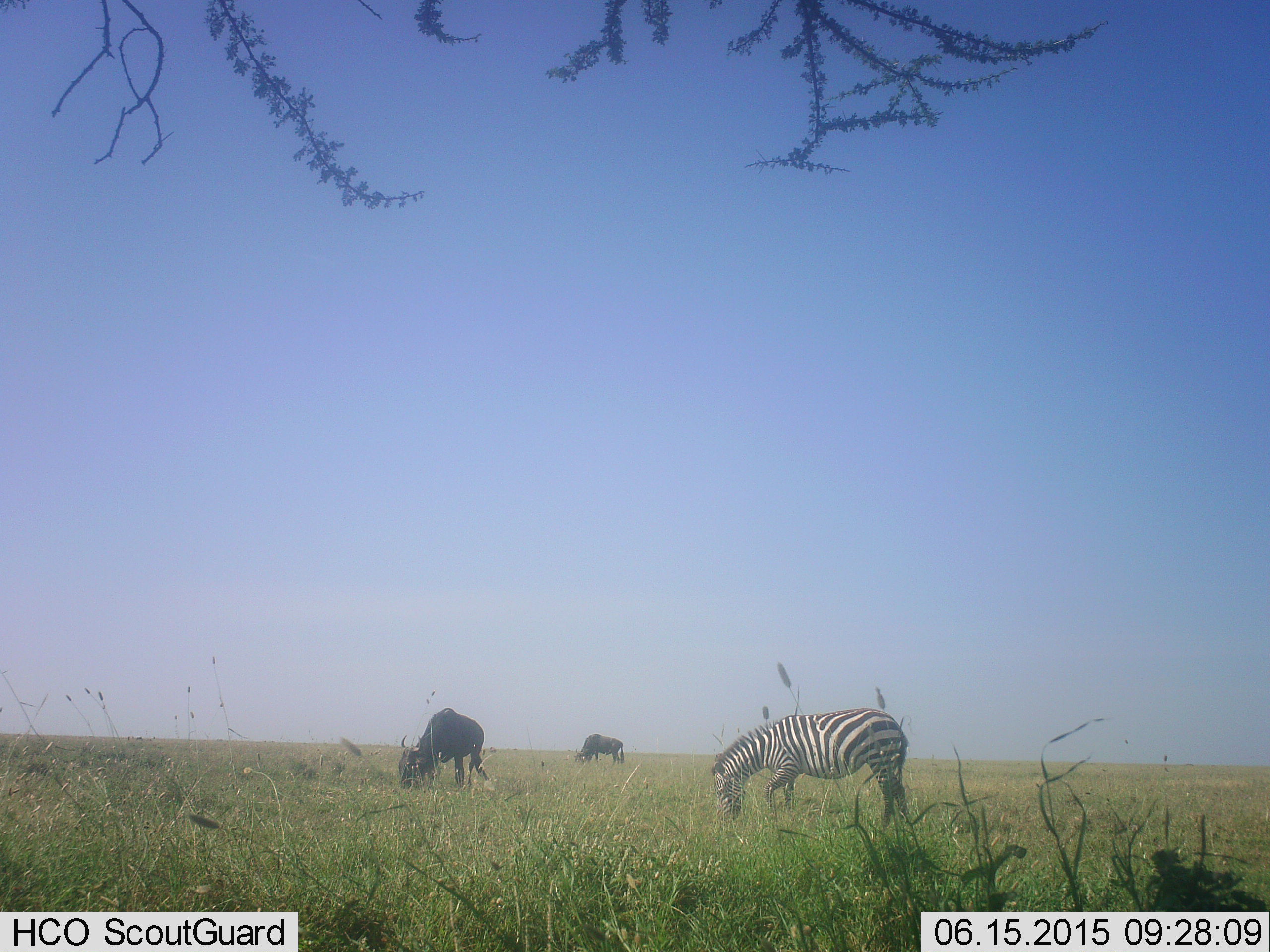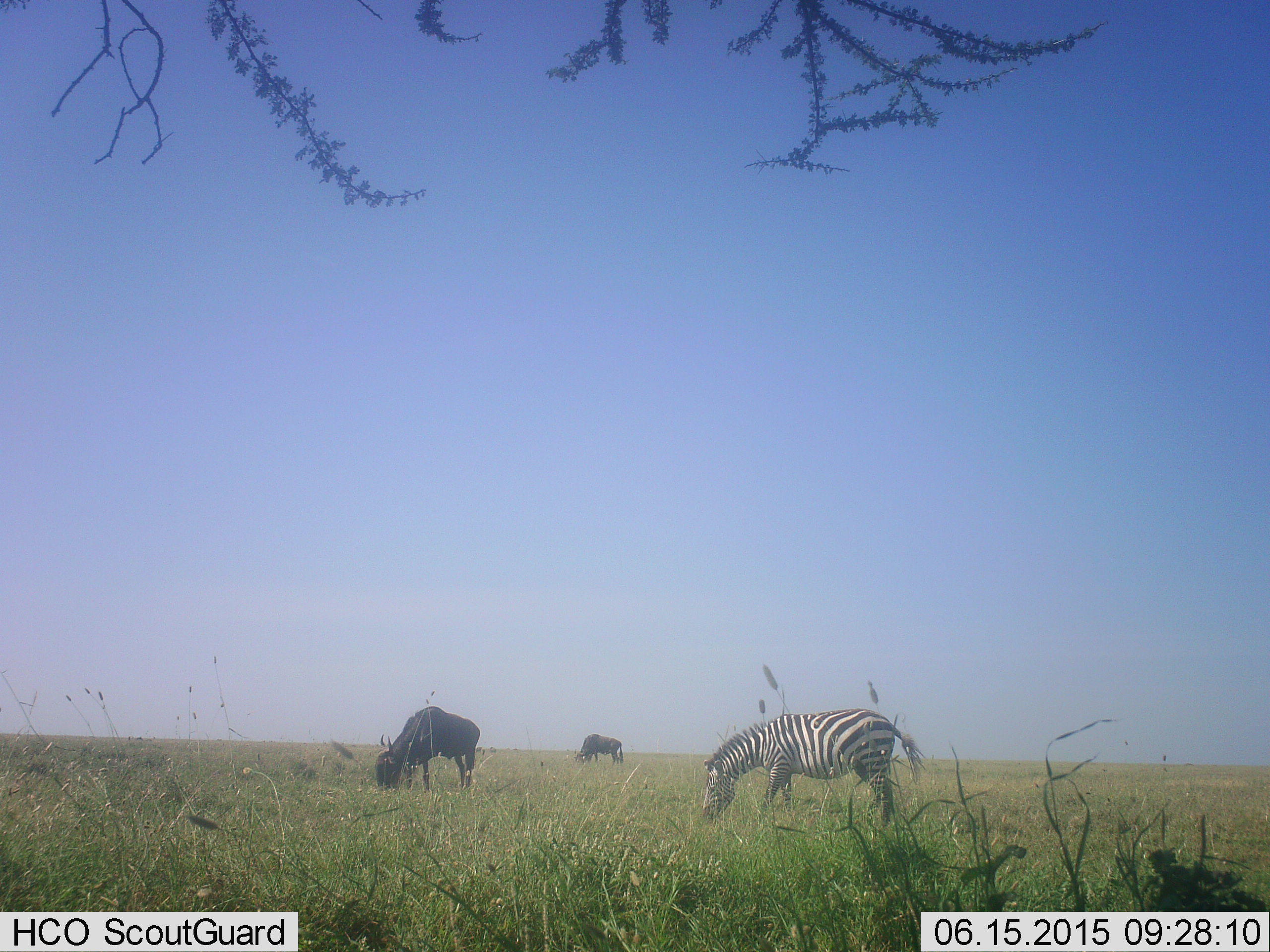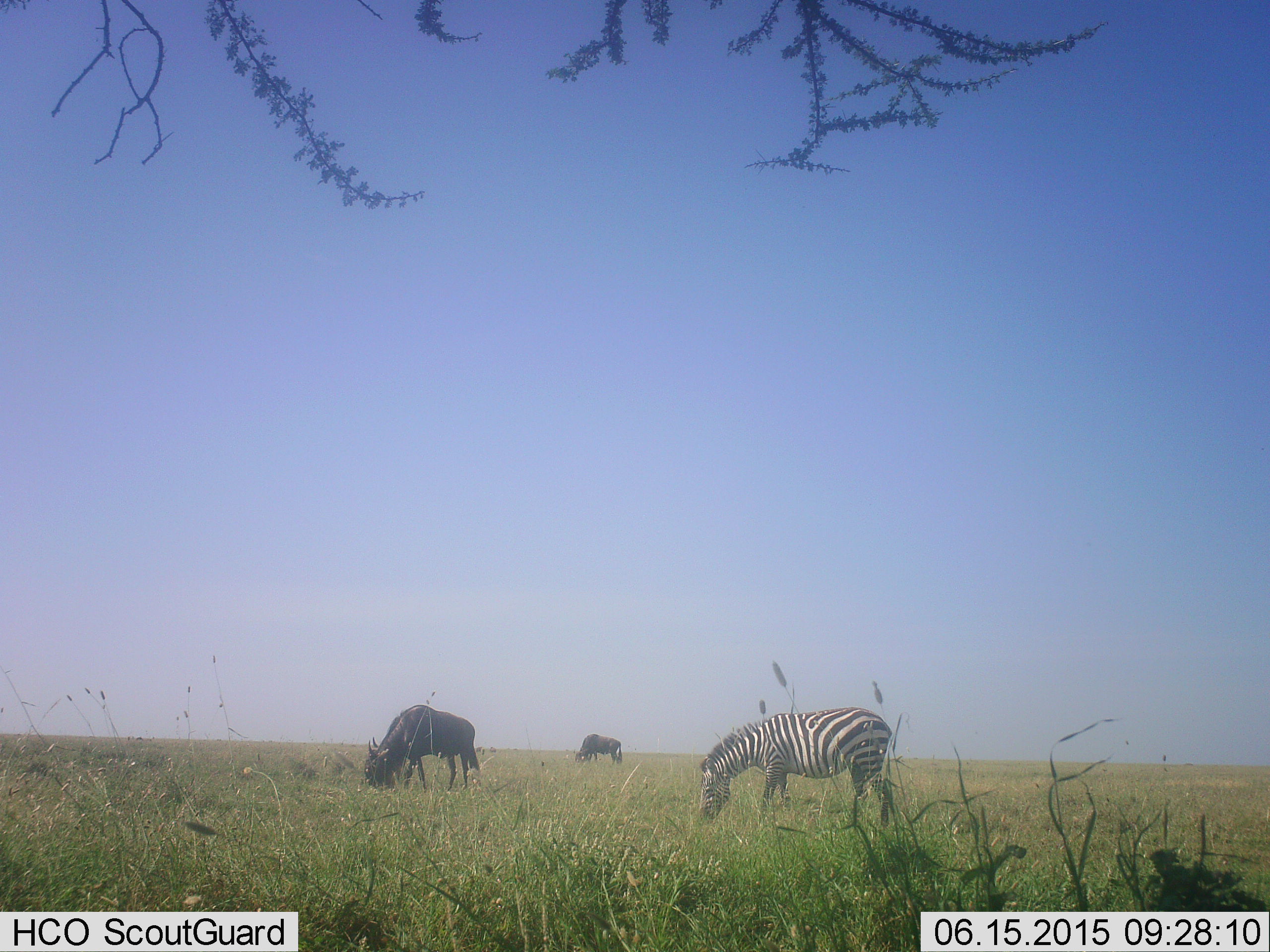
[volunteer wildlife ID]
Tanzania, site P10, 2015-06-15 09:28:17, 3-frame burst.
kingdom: Animalia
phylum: Chordata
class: Mammalia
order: Artiodactyla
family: Bovidae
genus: Connochaetes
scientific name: Connochaetes taurinus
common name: blue wildebeest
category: wildebeest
Wildebeest (blue wildebeest) (Connochaetes taurinus), count 2. Behavior (volunteer vote fractions): standing 20%, resting 0%, moving 10%, interacting 0%. Young present (vote fraction): 0%. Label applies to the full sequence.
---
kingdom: Animalia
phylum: Chordata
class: Mammalia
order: Perissodactyla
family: Equidae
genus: Equus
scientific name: Equus quagga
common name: plains zebra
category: zebra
Zebra (plains zebra) (Equus quagga), count 1. Behavior (volunteer vote fractions): standing 21%, resting 0%, moving 0%, interacting 0%. Young present (vote fraction): 0%. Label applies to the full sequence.